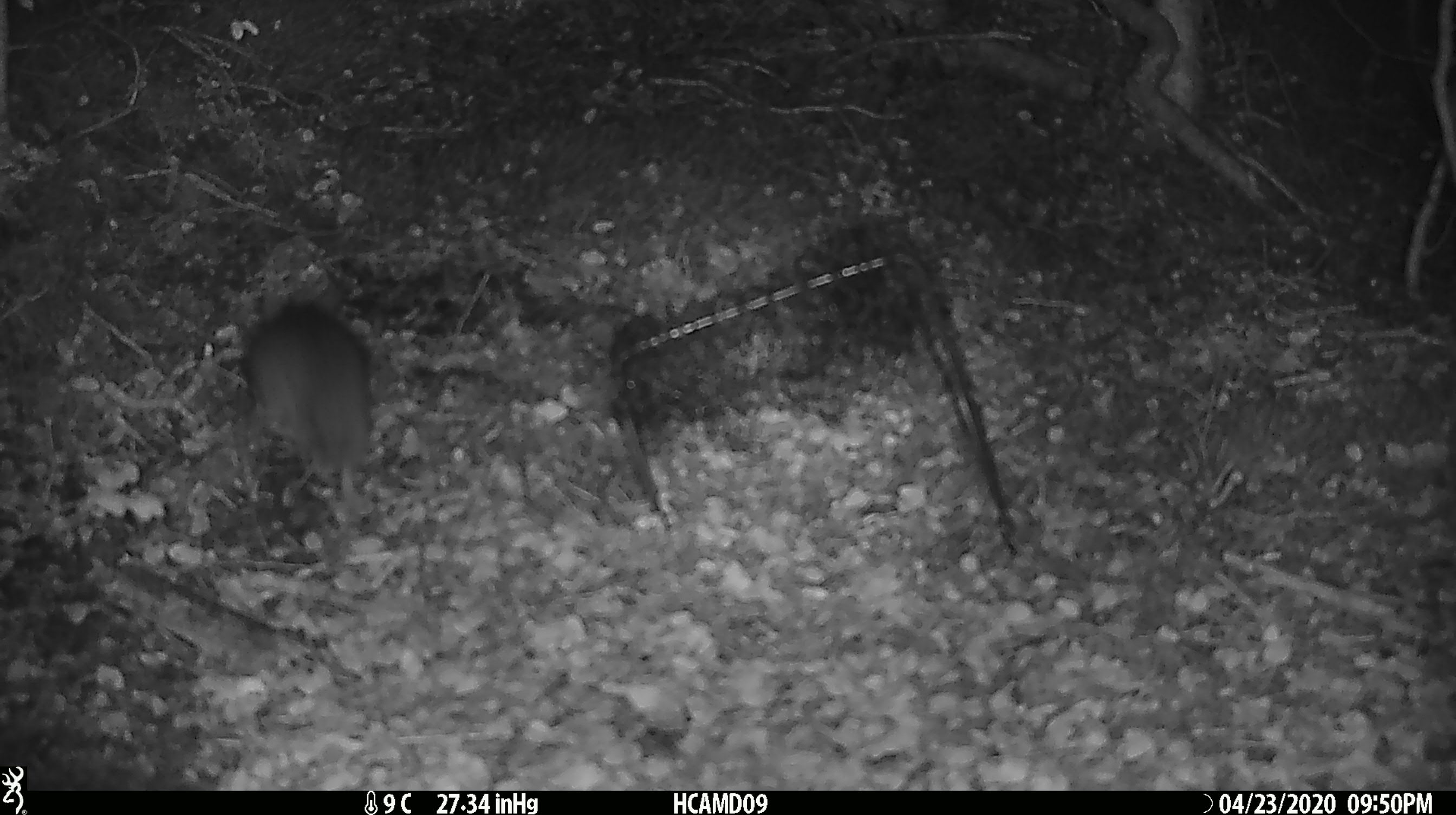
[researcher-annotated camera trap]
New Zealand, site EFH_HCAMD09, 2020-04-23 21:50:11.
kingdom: Animalia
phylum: Chordata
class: Mammalia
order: Rodentia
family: Muridae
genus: Rattus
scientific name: Rattus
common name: rat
Rat (Rattus).